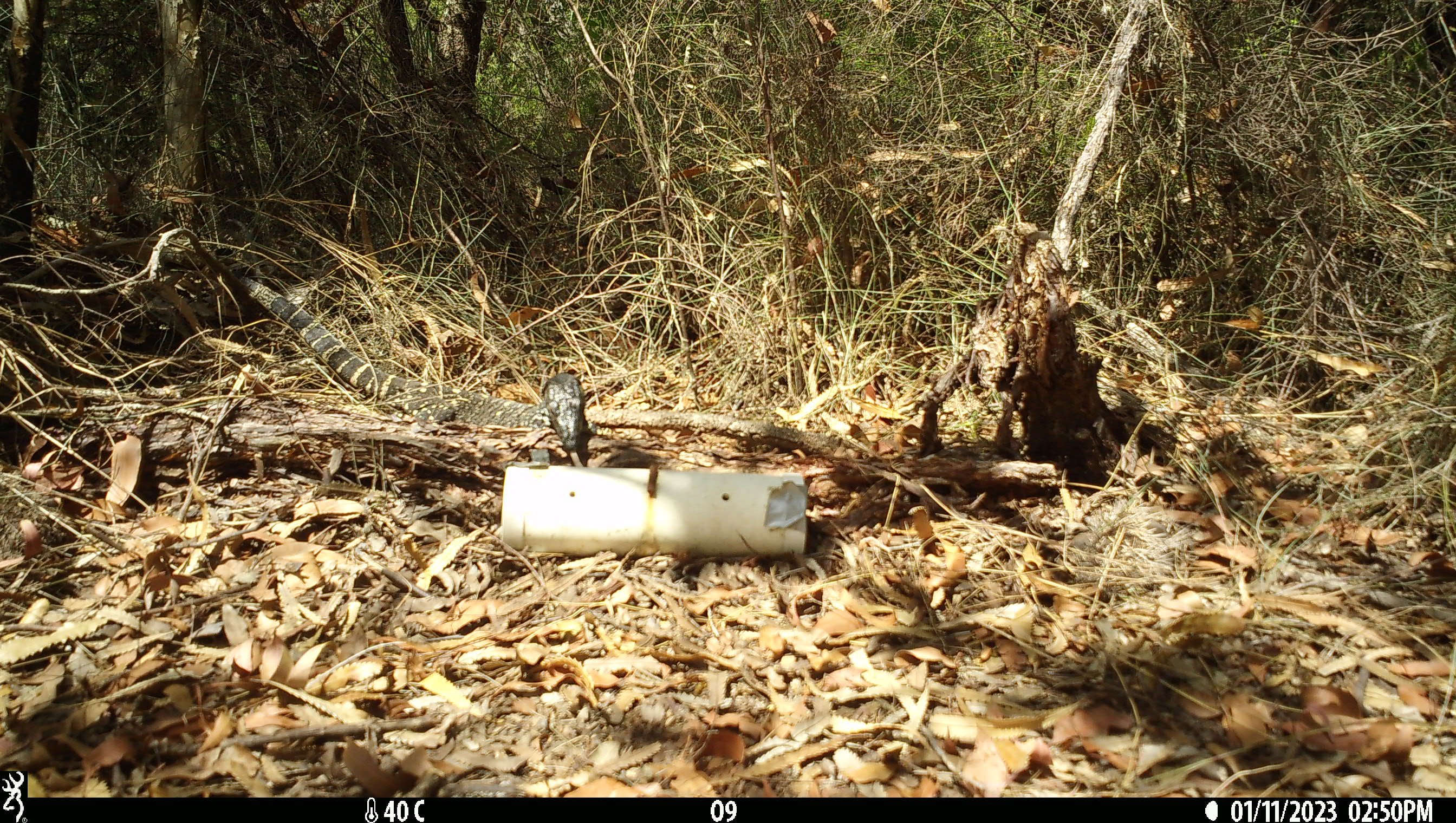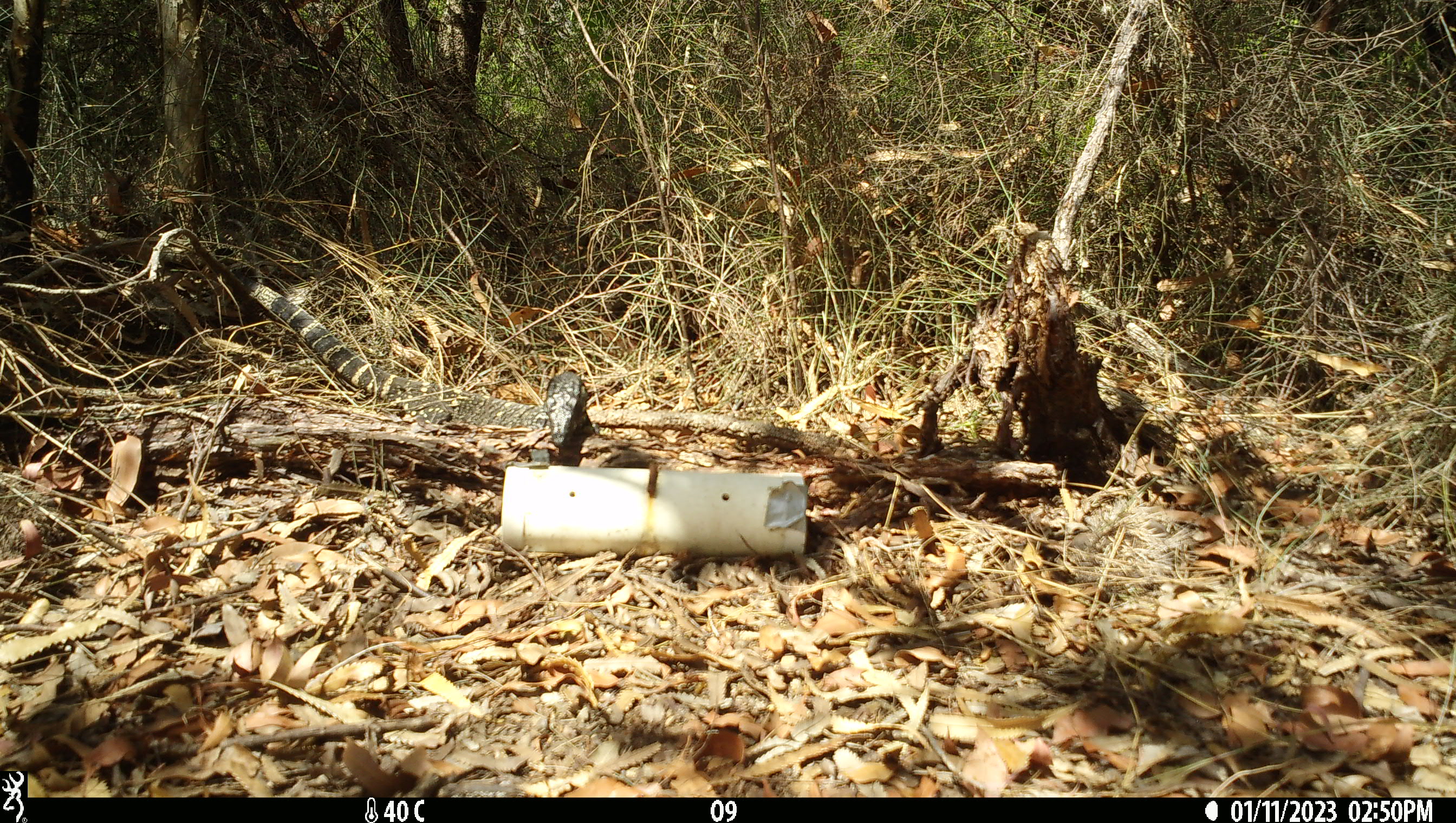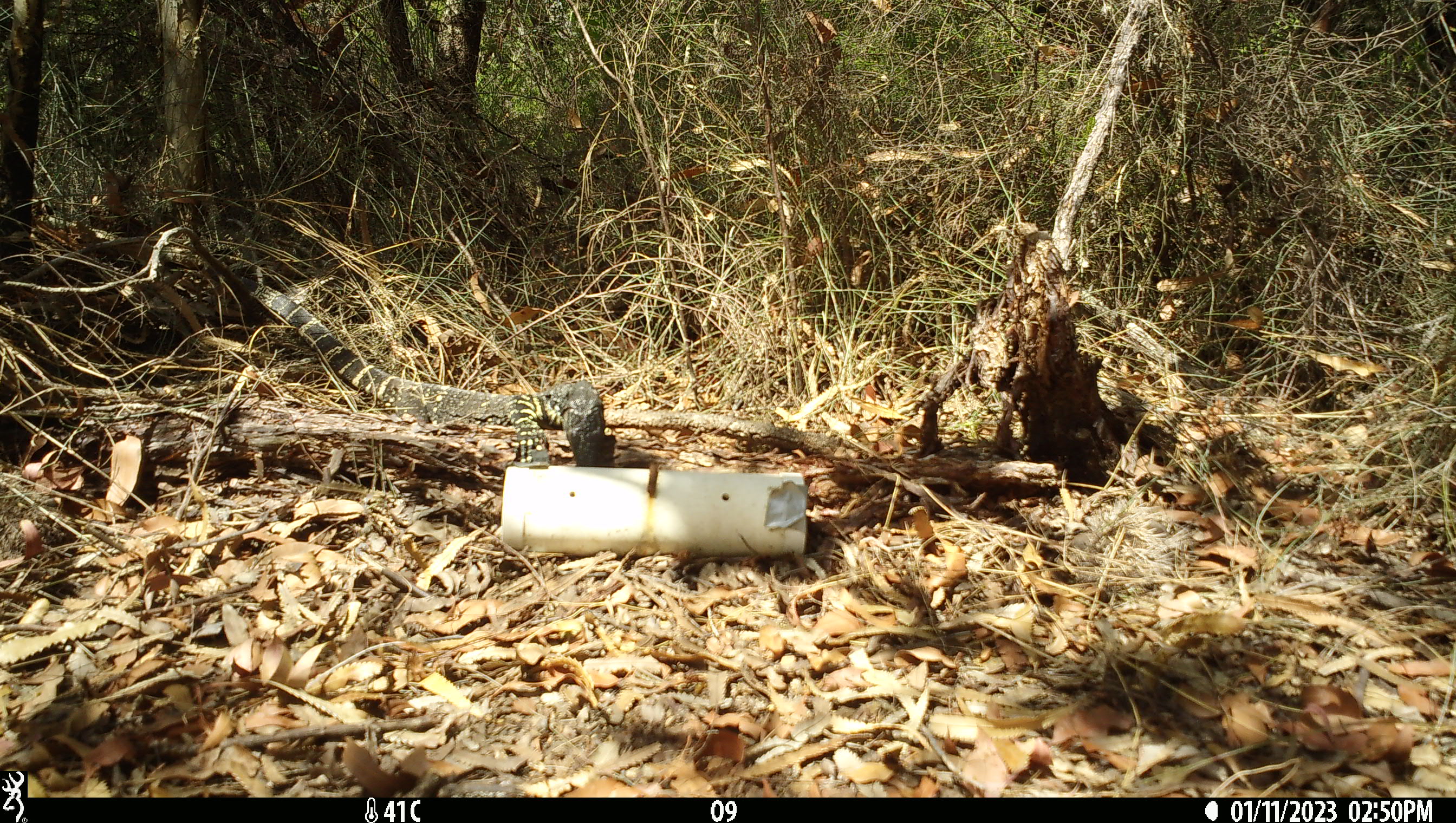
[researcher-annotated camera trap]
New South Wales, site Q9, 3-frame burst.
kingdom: Animalia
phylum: Chordata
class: Reptilia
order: Squamata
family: Varanidae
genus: Varanus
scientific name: Varanus varius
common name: lace monitor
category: goanna